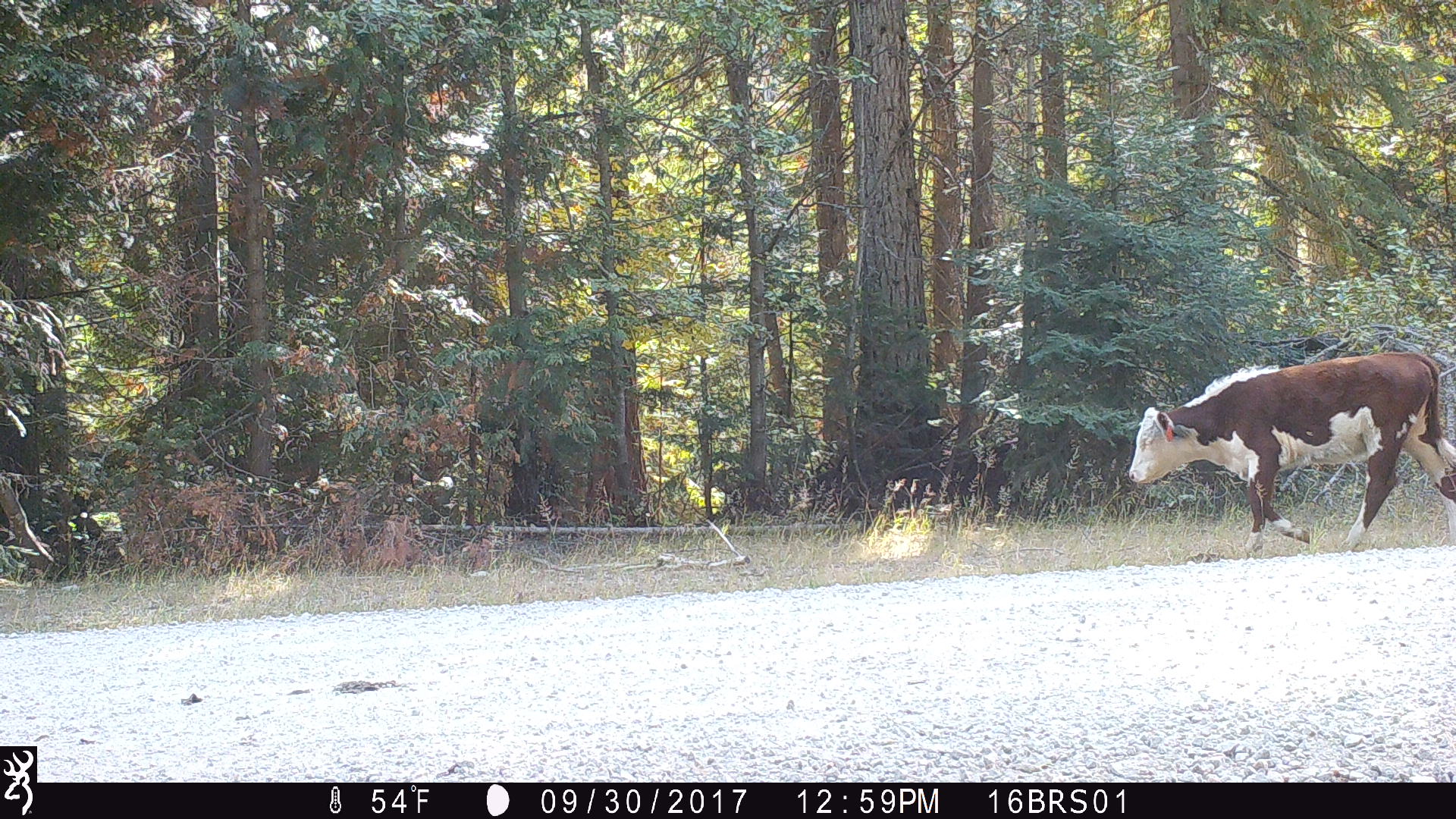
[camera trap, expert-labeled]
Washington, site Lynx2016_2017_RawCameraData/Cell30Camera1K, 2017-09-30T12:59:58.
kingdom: Animalia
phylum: Chordata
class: Mammalia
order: Artiodactyla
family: Bovidae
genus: Bos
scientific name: Bos taurus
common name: domestic cattle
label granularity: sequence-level